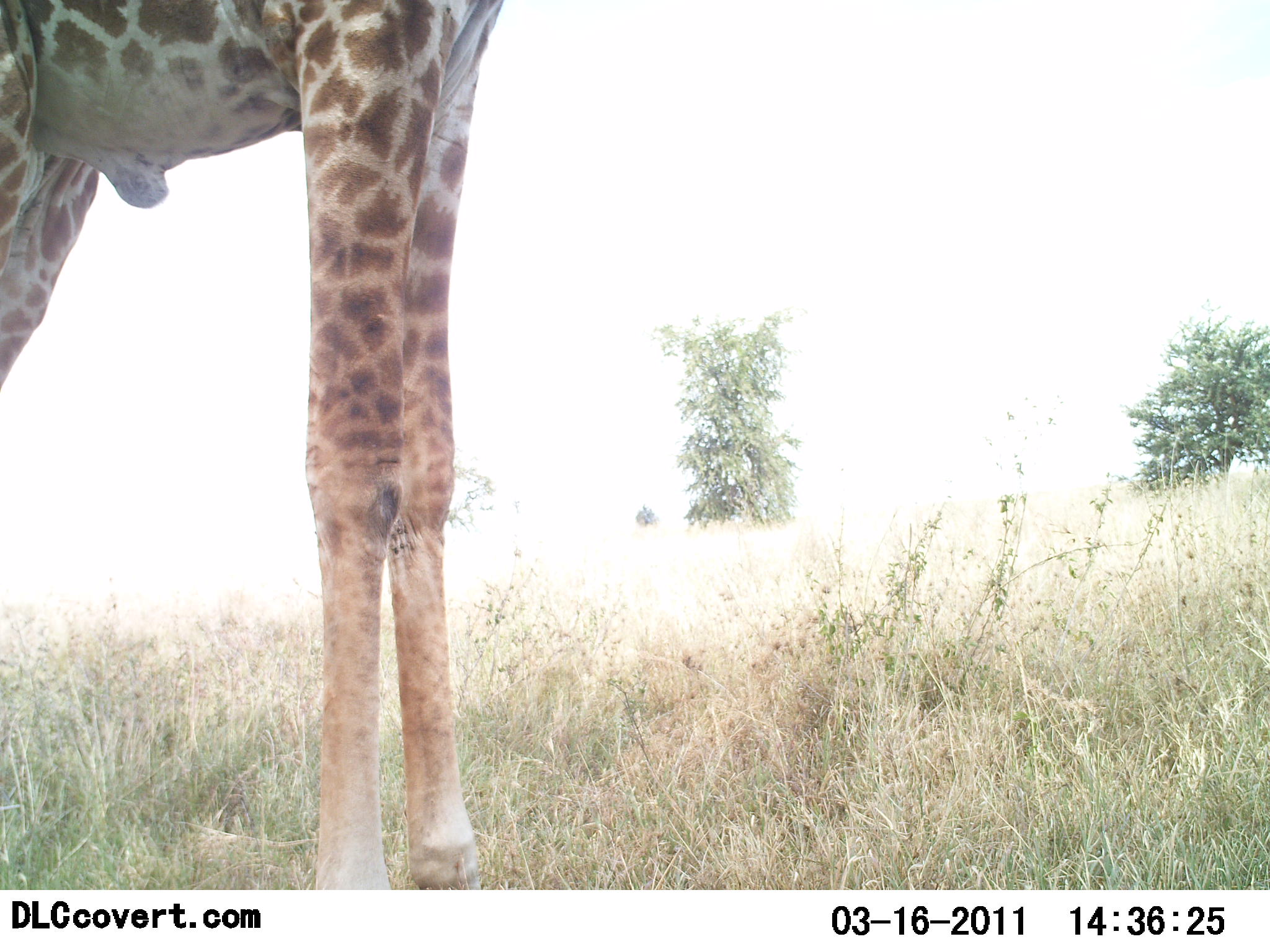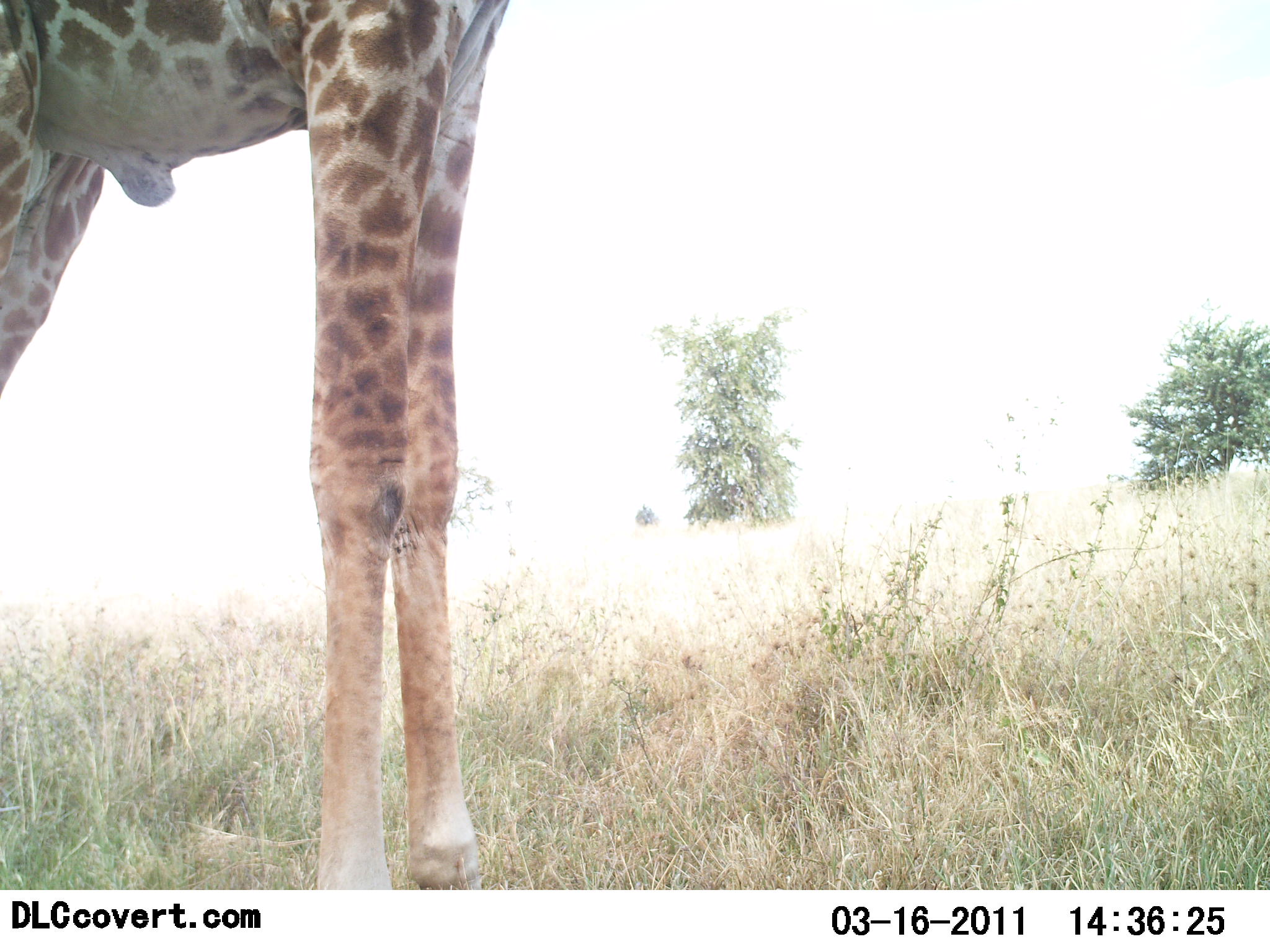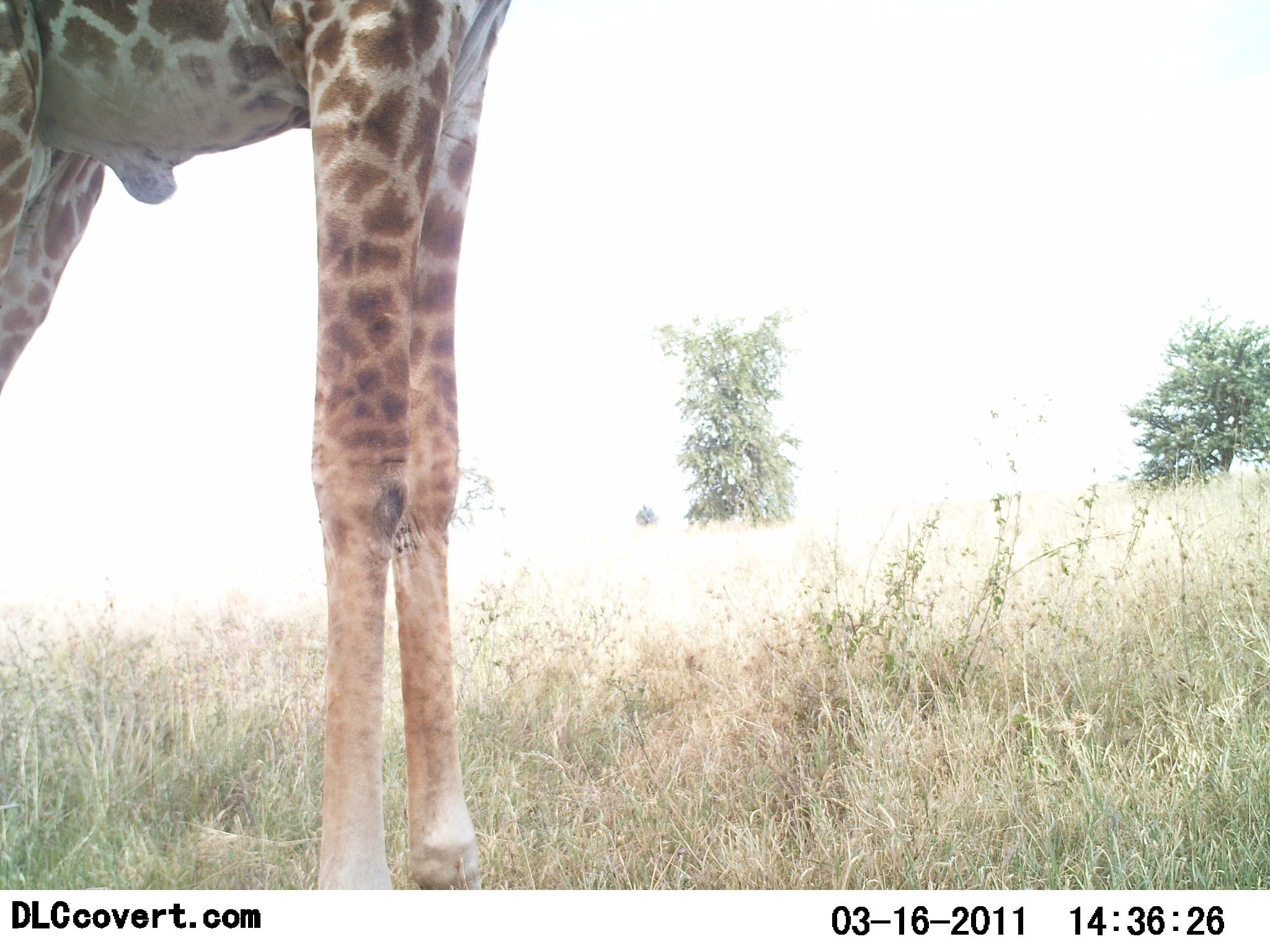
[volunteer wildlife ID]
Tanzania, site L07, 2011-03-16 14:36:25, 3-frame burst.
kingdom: Animalia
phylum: Chordata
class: Mammalia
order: Artiodactyla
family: Giraffidae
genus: Giraffa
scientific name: Giraffa camelopardalis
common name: giraffe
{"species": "giraffe (Giraffa camelopardalis)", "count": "1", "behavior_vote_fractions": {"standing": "100%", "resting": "0%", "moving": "0%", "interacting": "0%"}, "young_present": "0%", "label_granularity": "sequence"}